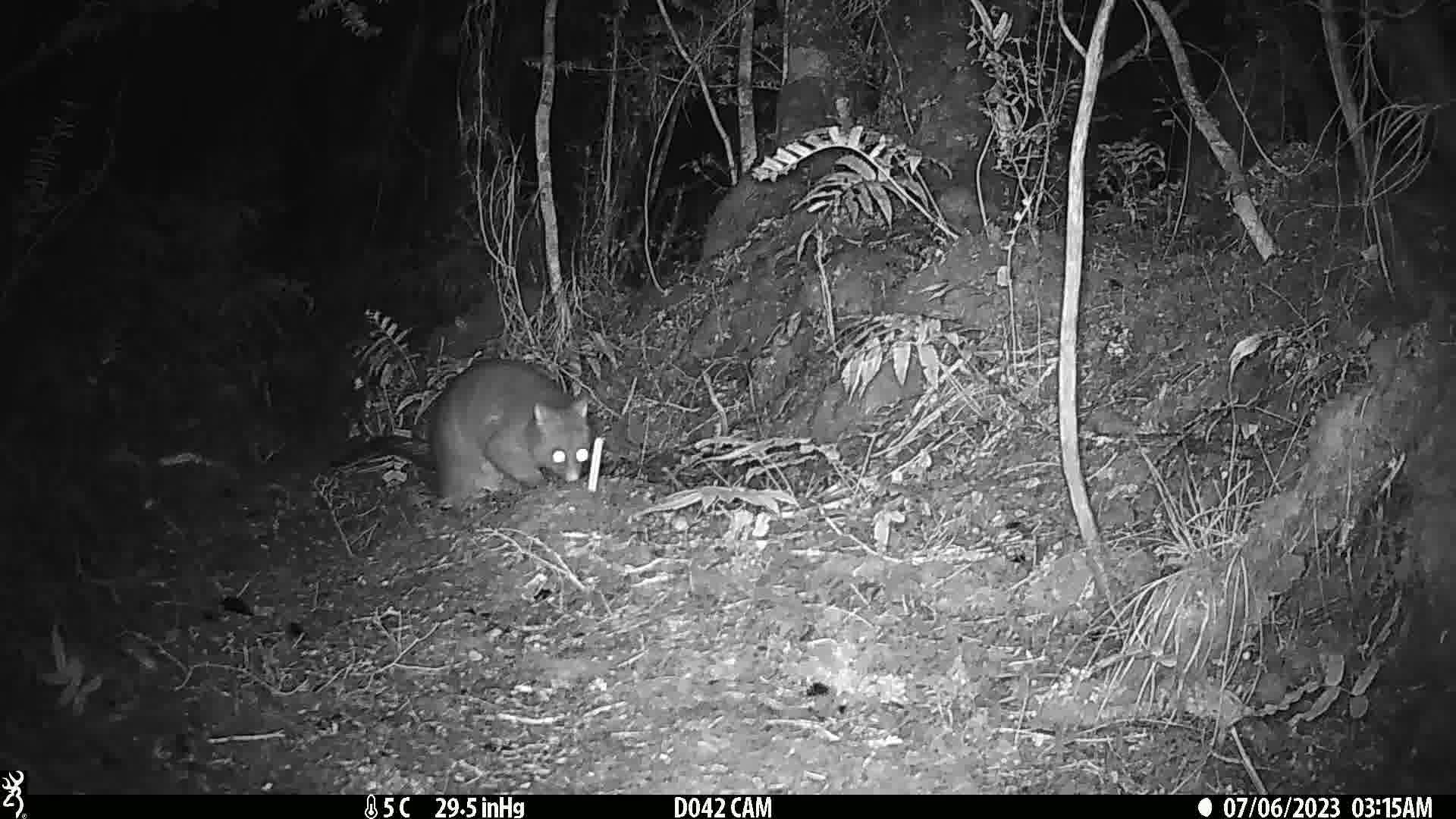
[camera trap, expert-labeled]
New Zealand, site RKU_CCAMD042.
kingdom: Animalia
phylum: Chordata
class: Mammalia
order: Diprotodontia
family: Phalangeridae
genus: Trichosurus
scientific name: Trichosurus vulpecula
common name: common brushtail possum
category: possum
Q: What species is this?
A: Possum (common brushtail possum) (Trichosurus vulpecula).